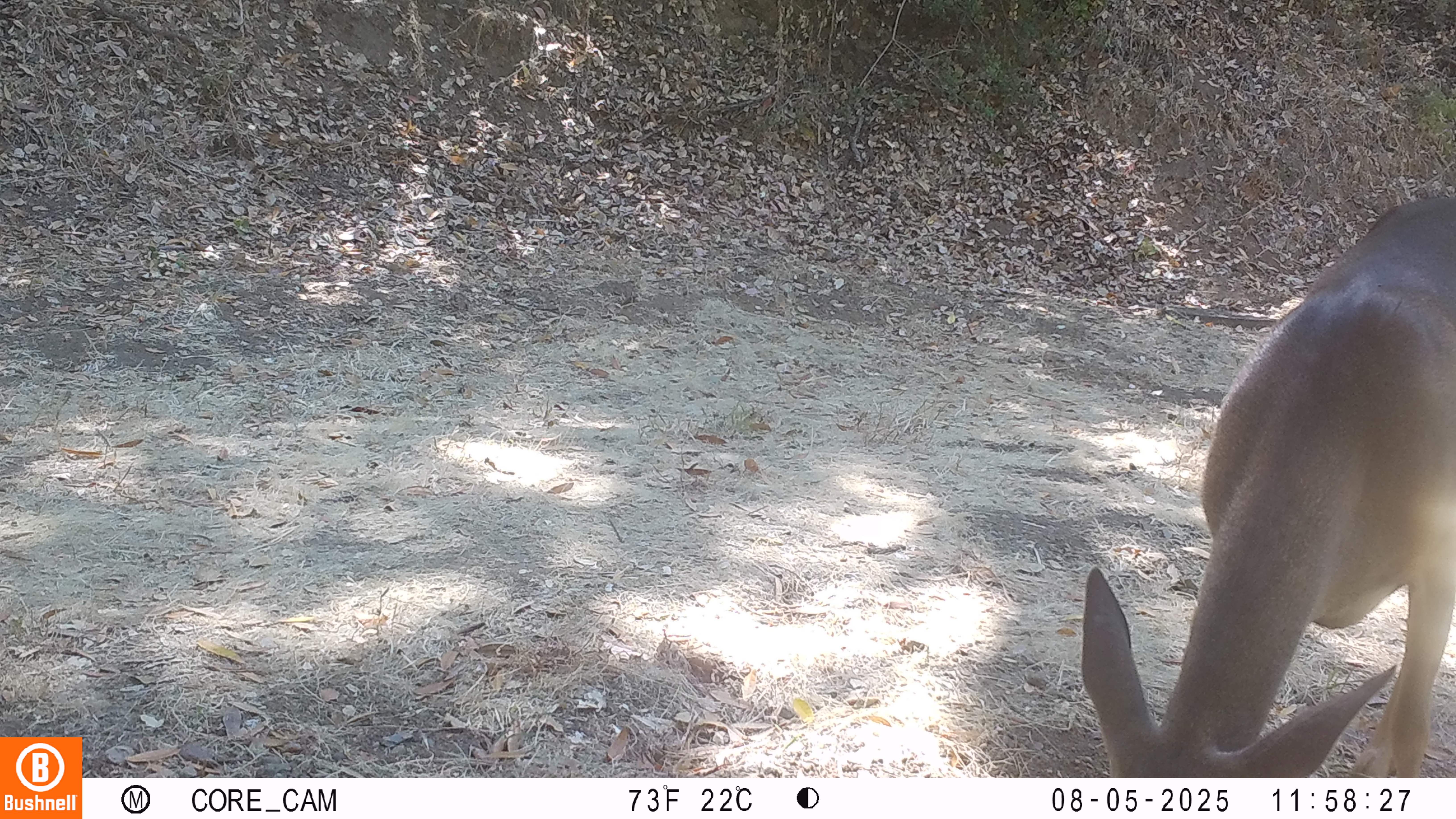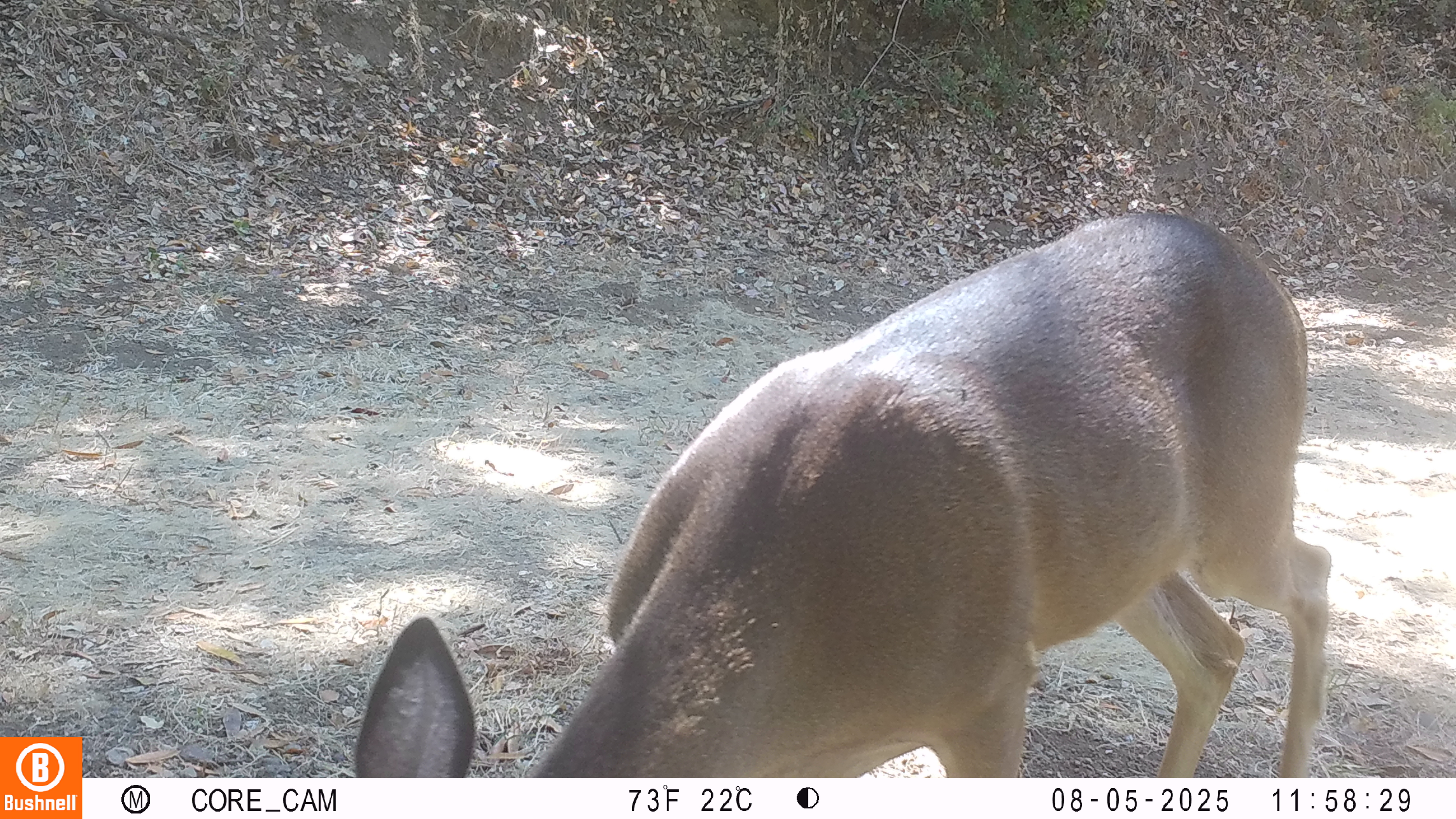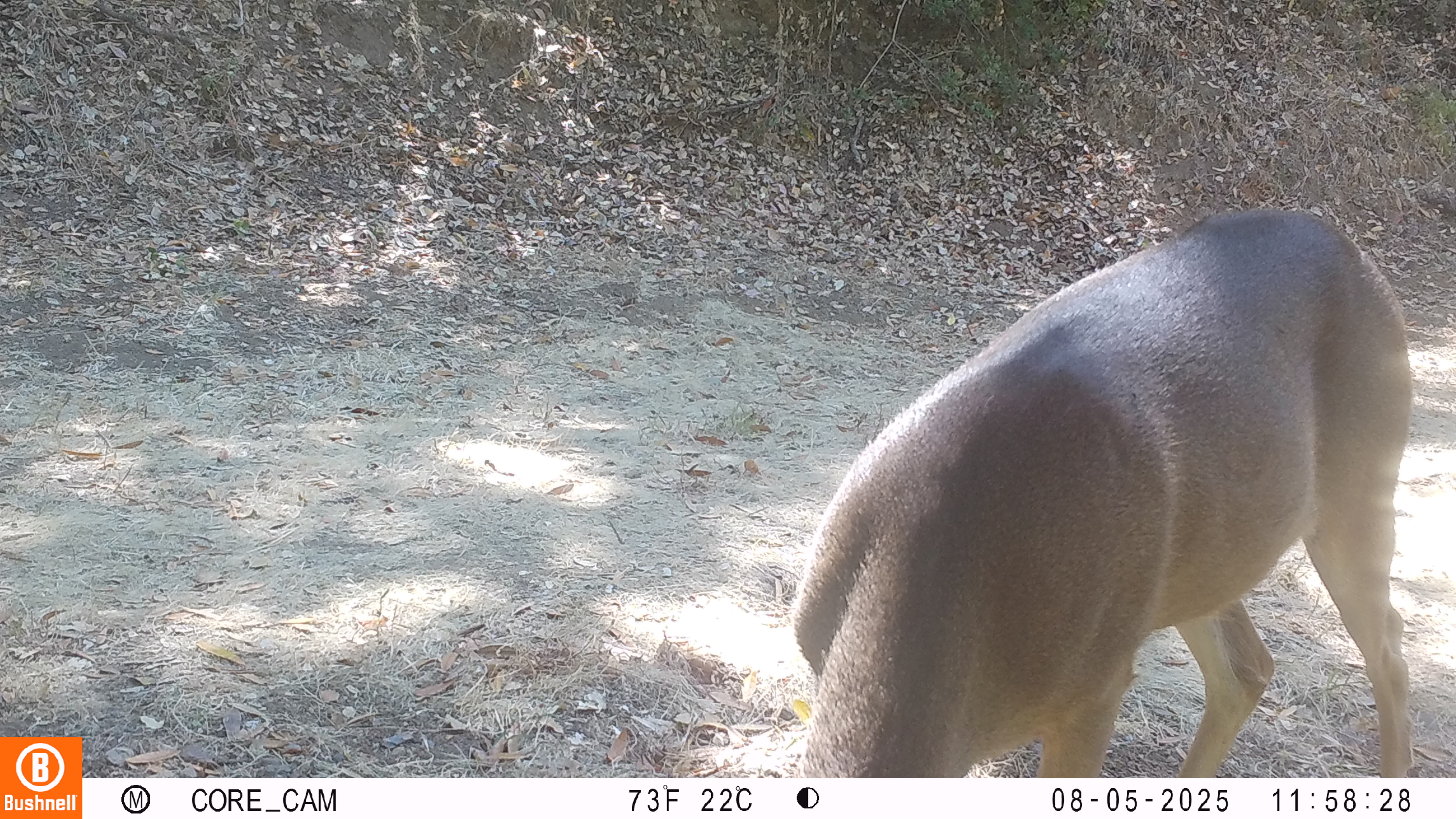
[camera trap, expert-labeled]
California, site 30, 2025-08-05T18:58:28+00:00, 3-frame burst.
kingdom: Animalia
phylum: Chordata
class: Mammalia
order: Artiodactyla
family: Cervidae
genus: Odocoileus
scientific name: Odocoileus hemionus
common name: mule deer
Mule deer (Odocoileus hemionus).